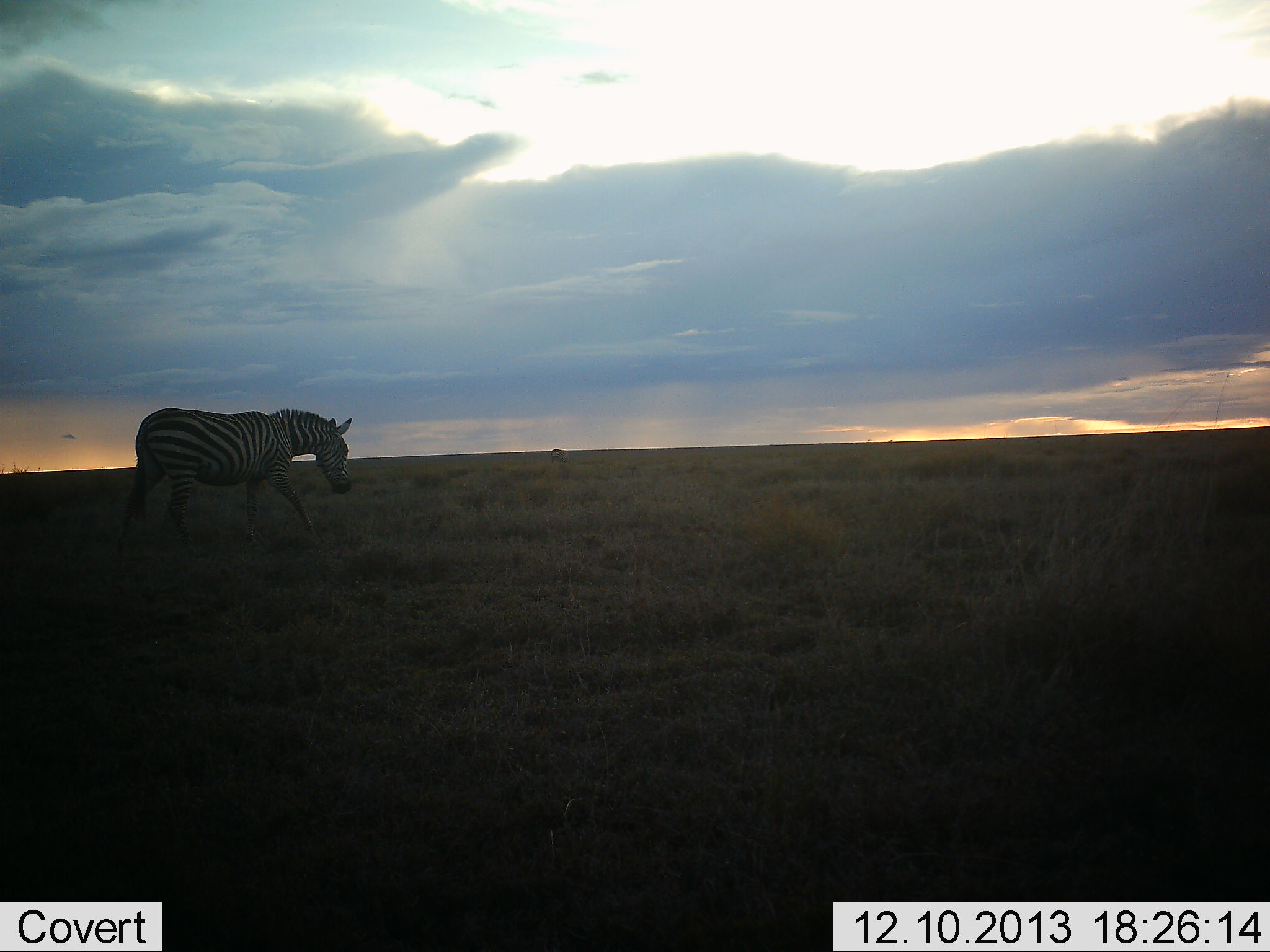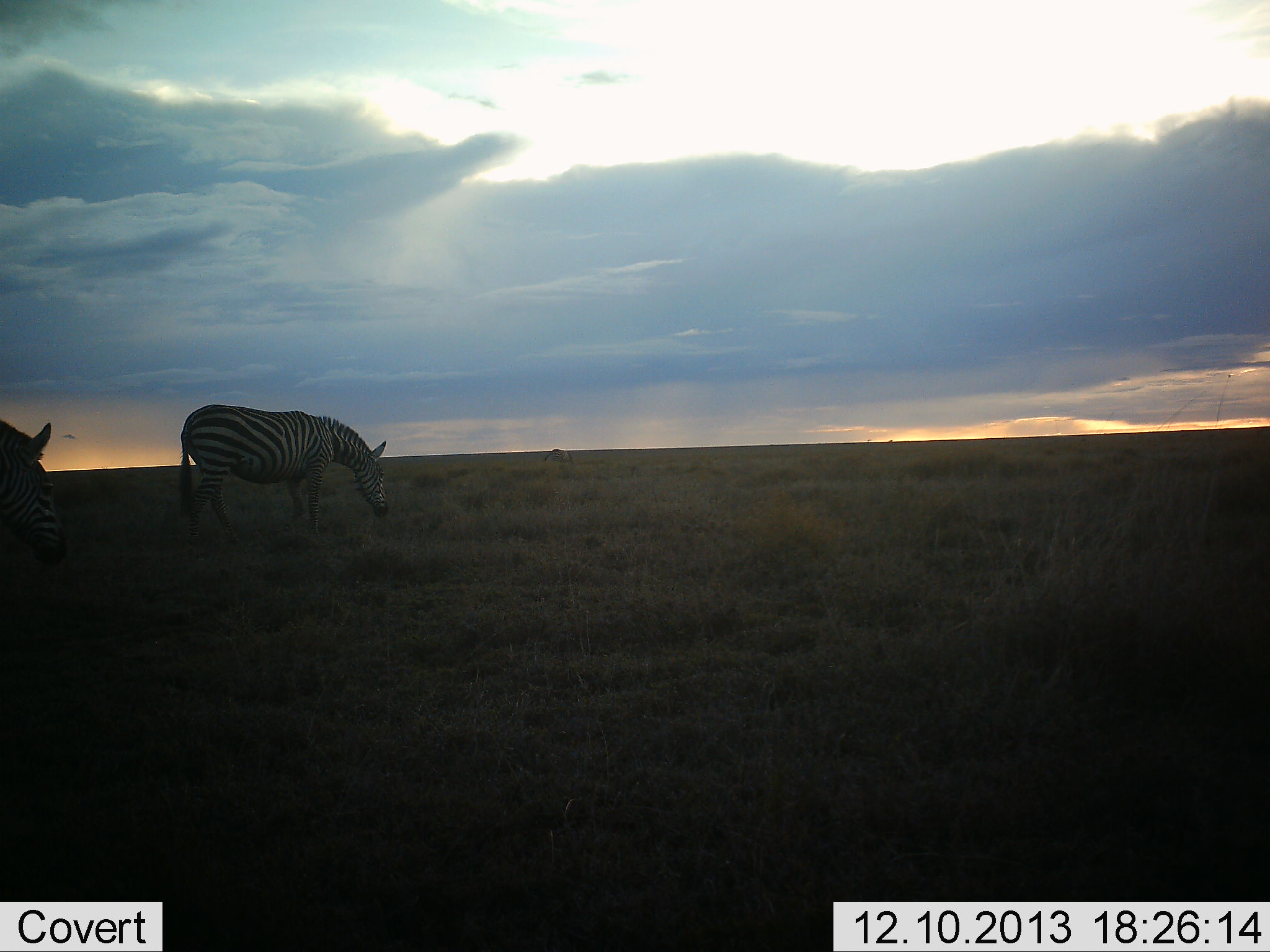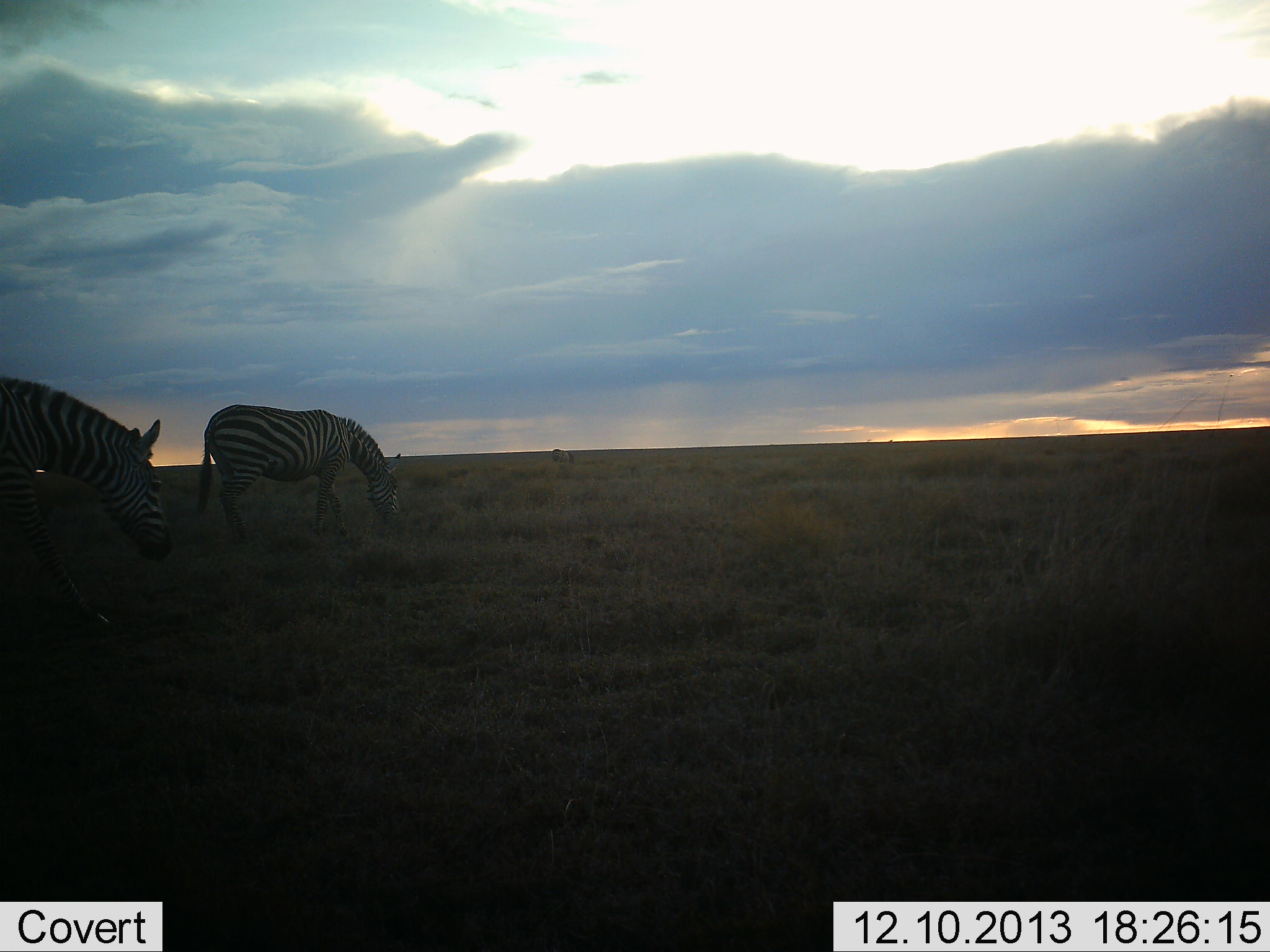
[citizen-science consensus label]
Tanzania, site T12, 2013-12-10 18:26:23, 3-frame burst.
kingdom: Animalia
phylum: Chordata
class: Mammalia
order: Perissodactyla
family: Equidae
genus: Equus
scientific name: Equus quagga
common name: plains zebra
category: zebra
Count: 2.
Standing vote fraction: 20%.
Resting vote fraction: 0%.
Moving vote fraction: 60%.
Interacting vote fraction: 0%.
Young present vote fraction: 0%.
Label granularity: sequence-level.